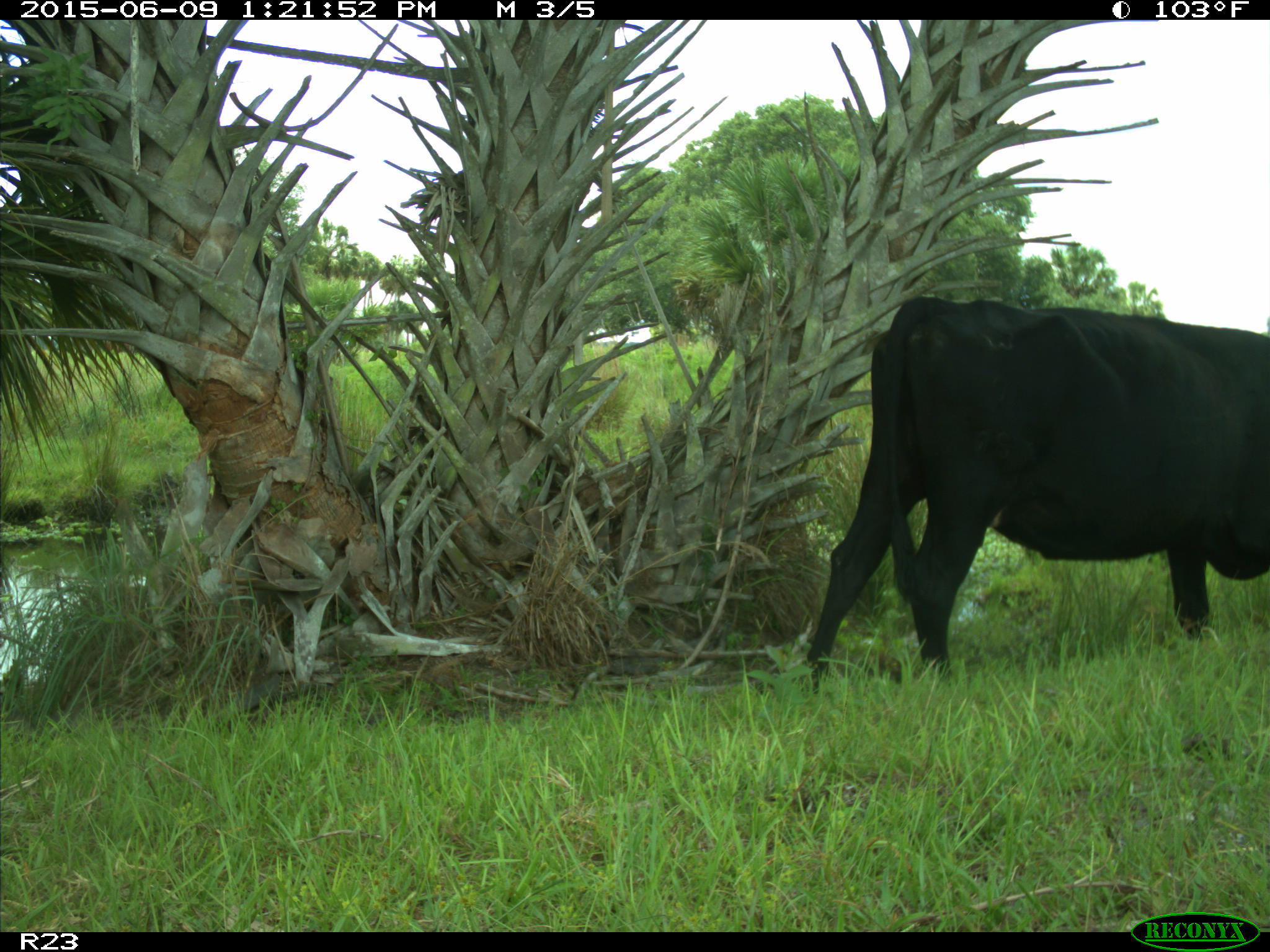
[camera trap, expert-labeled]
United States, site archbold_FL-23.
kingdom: Animalia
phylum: Chordata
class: Mammalia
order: Artiodactyla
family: Bovidae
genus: Bos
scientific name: Bos taurus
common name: domestic cow